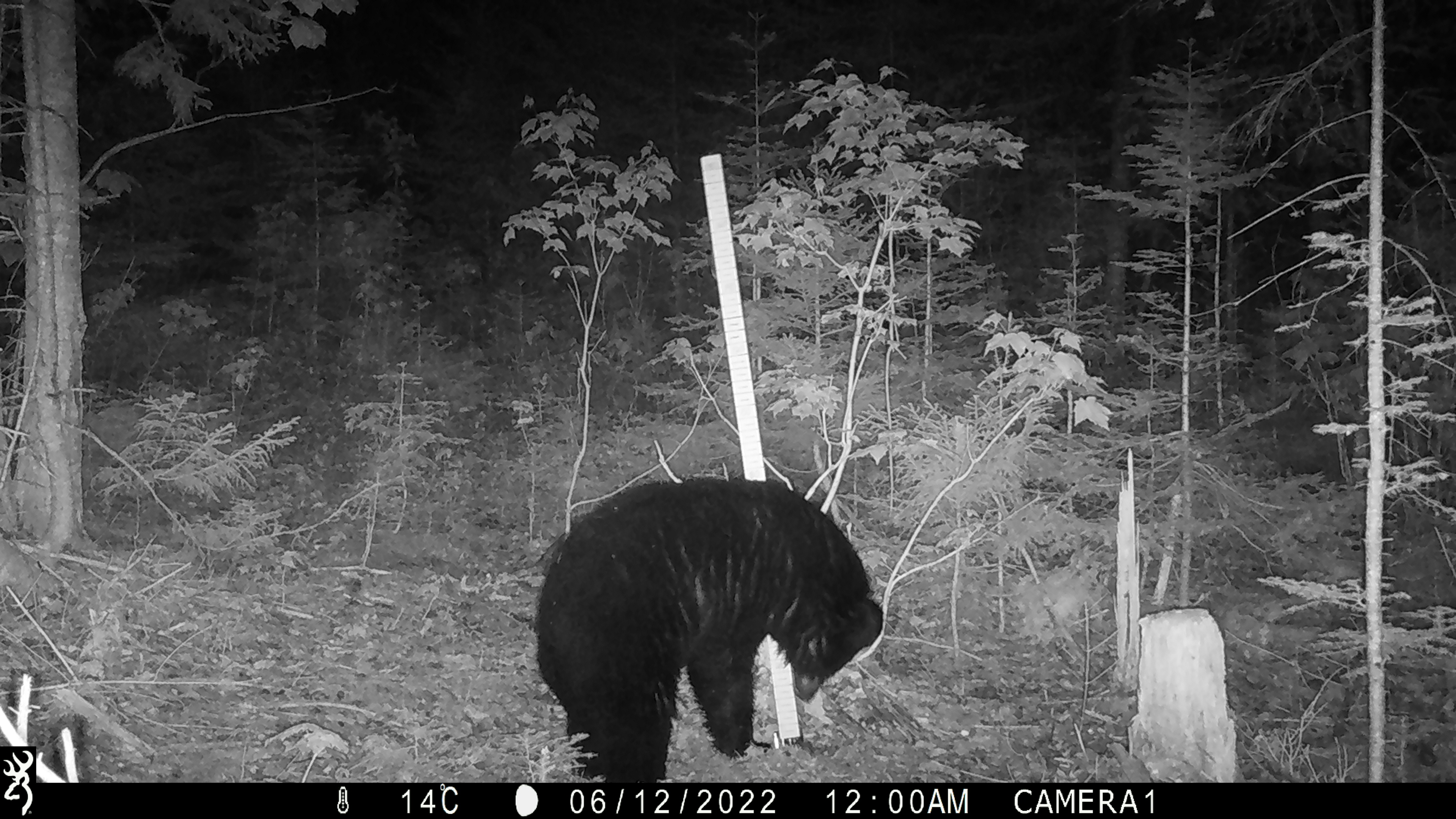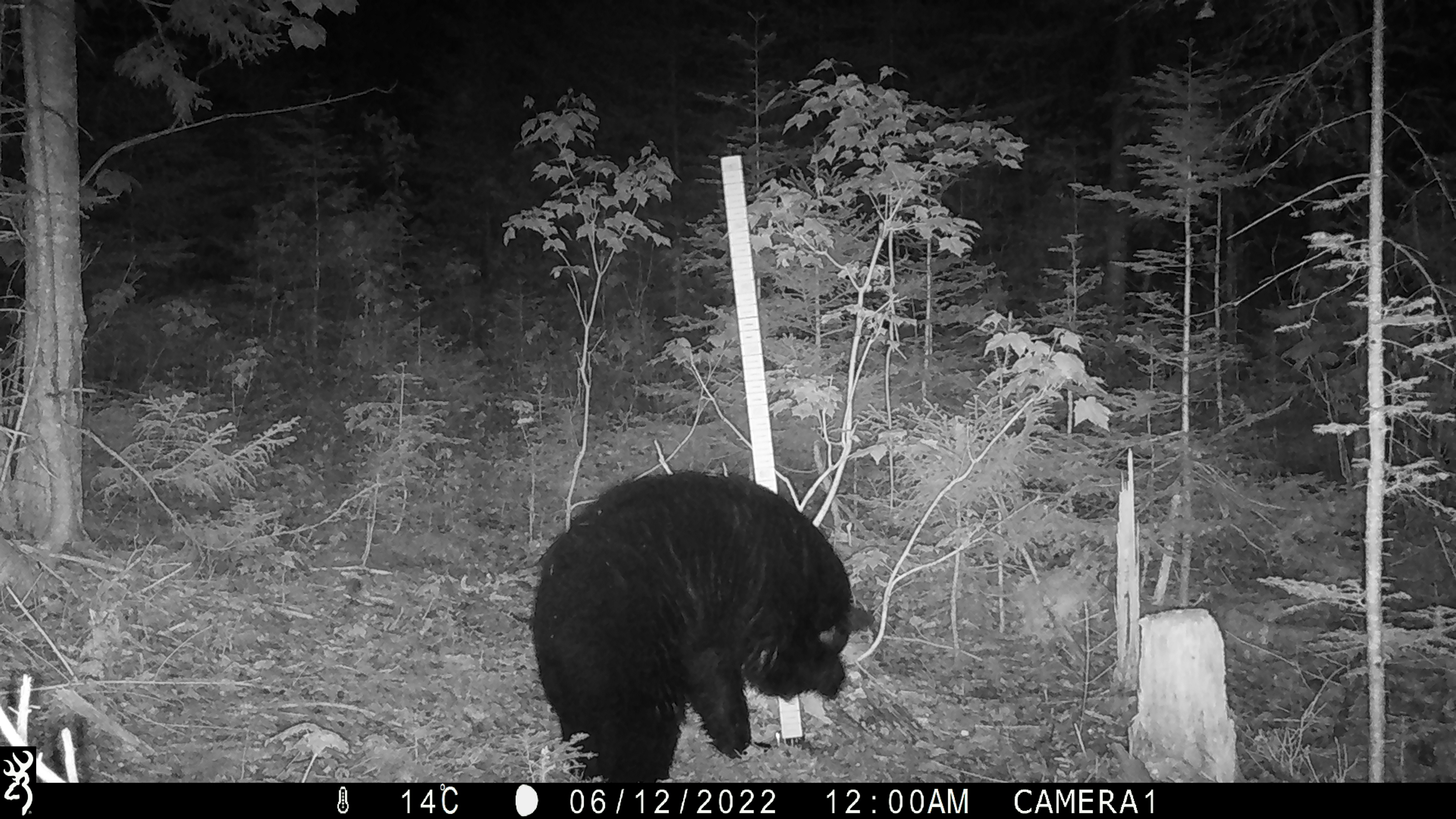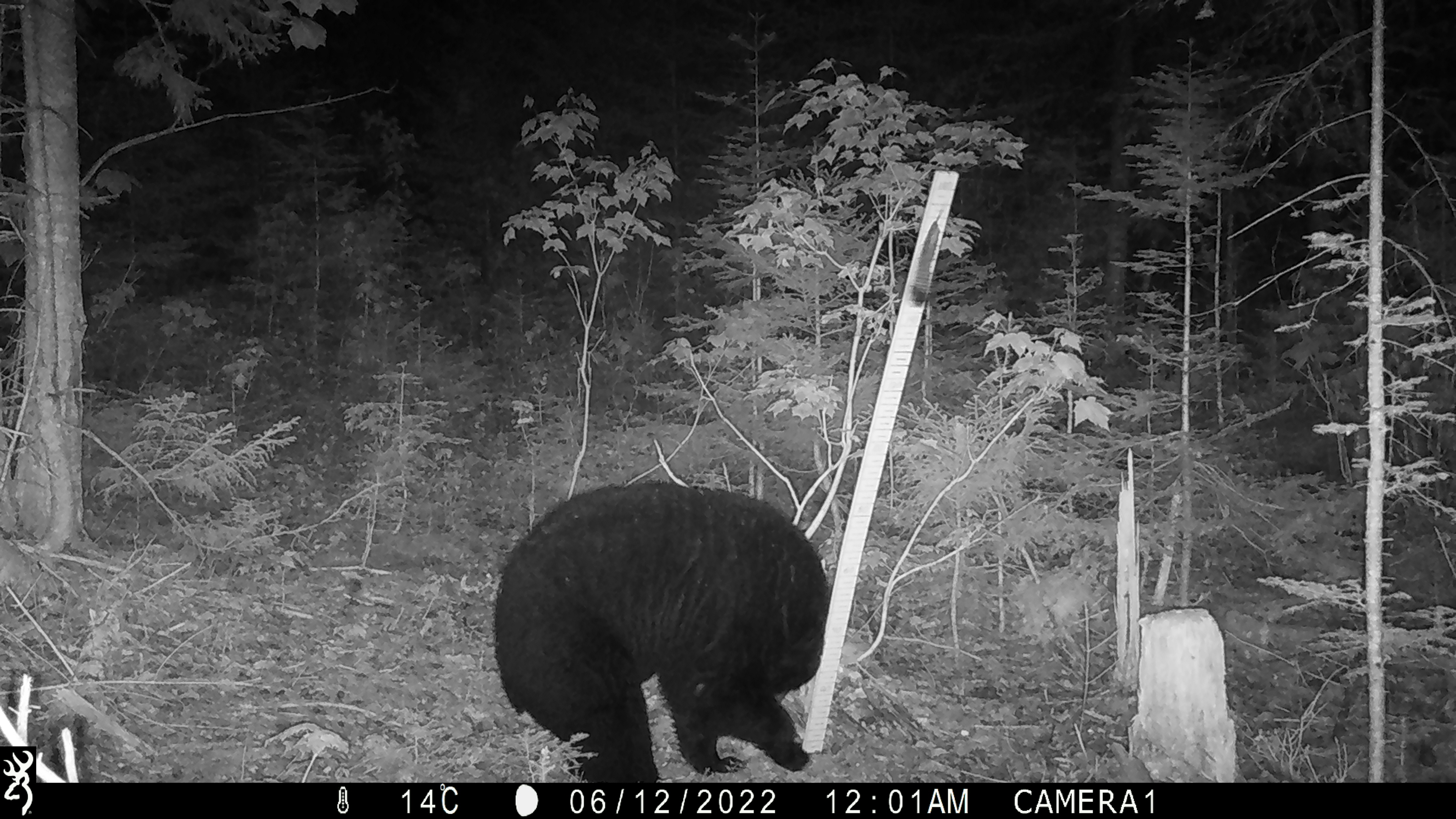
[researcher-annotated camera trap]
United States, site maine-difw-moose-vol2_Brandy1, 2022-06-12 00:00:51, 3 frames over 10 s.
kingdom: Animalia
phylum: Chordata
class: Mammalia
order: Carnivora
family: Ursidae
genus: Ursus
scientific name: Ursus americanus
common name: black bear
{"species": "black bear (Ursus americanus)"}